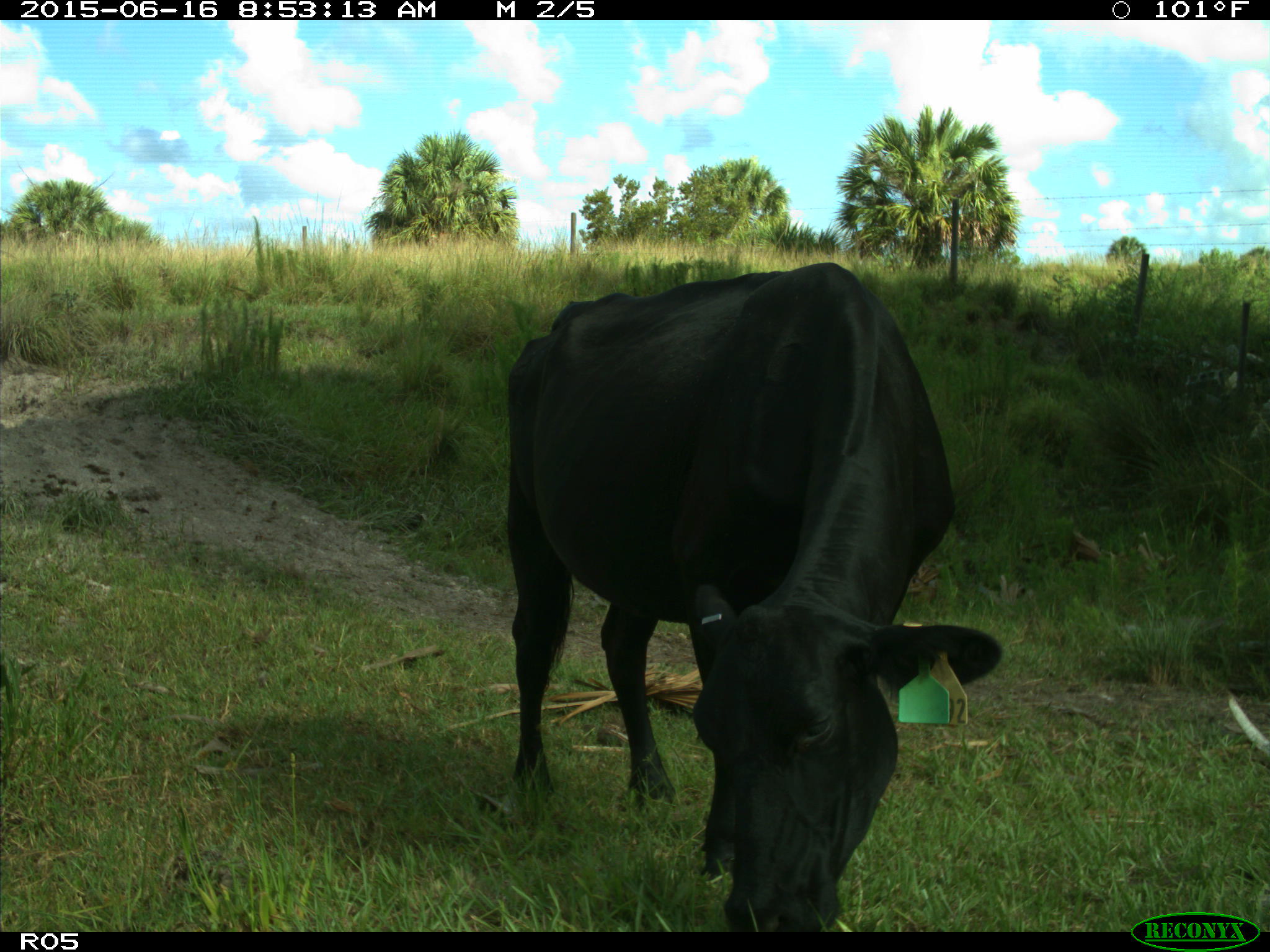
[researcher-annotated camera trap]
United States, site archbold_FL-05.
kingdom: Animalia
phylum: Chordata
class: Mammalia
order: Artiodactyla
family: Bovidae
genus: Bos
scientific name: Bos taurus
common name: domestic cow